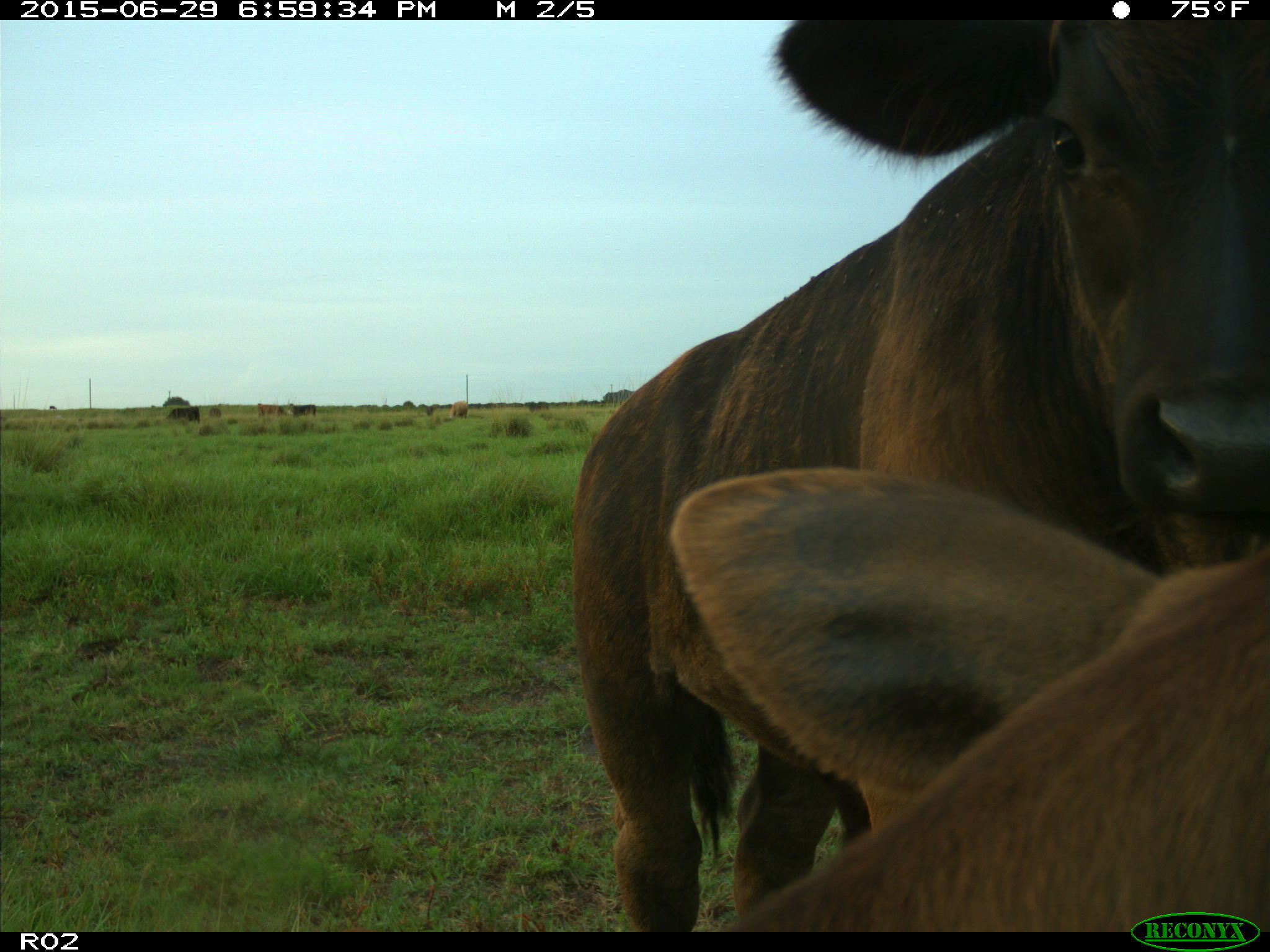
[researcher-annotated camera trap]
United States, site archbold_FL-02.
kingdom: Animalia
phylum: Chordata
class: Mammalia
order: Artiodactyla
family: Bovidae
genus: Bos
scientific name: Bos taurus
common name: domestic cow